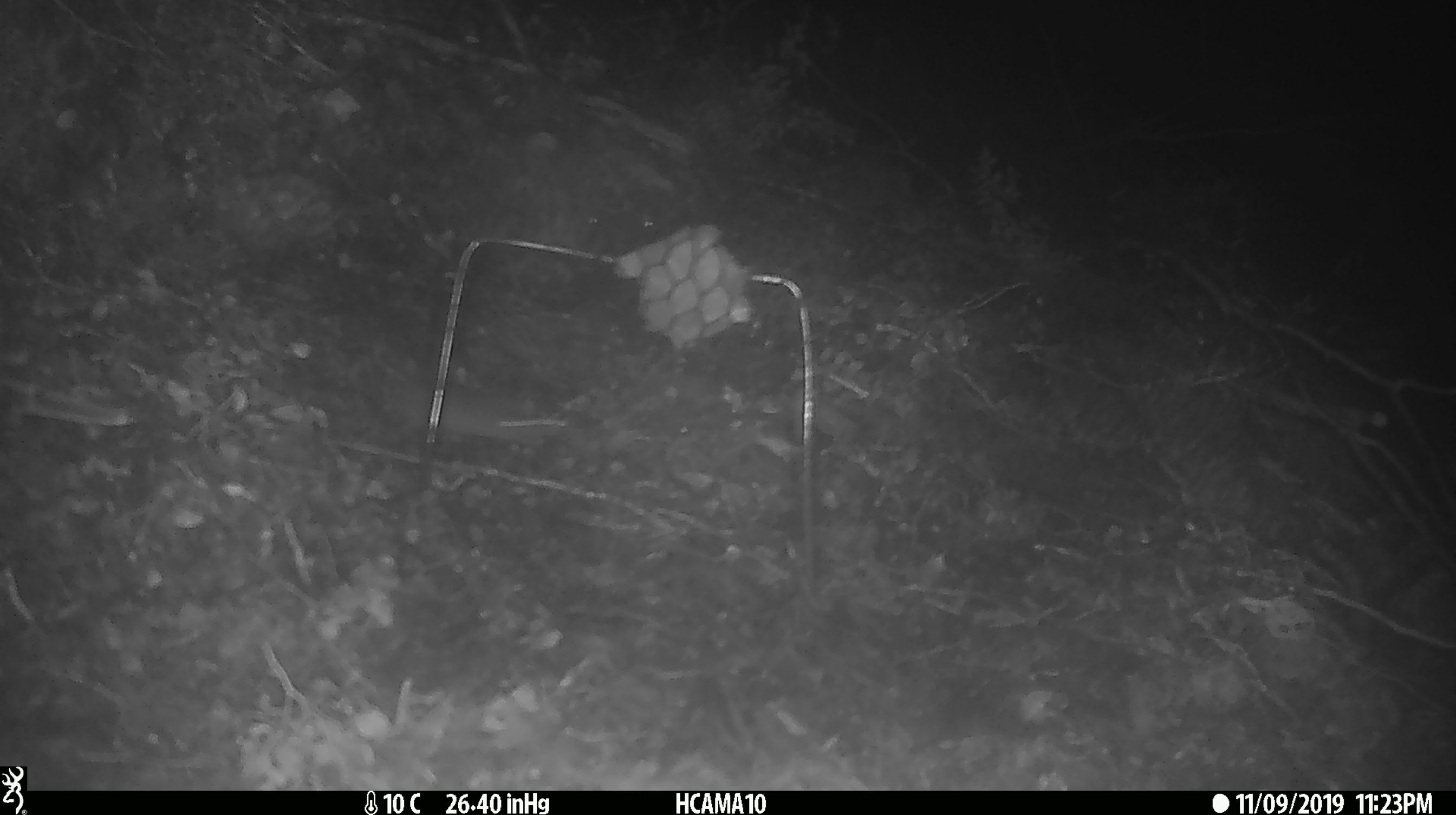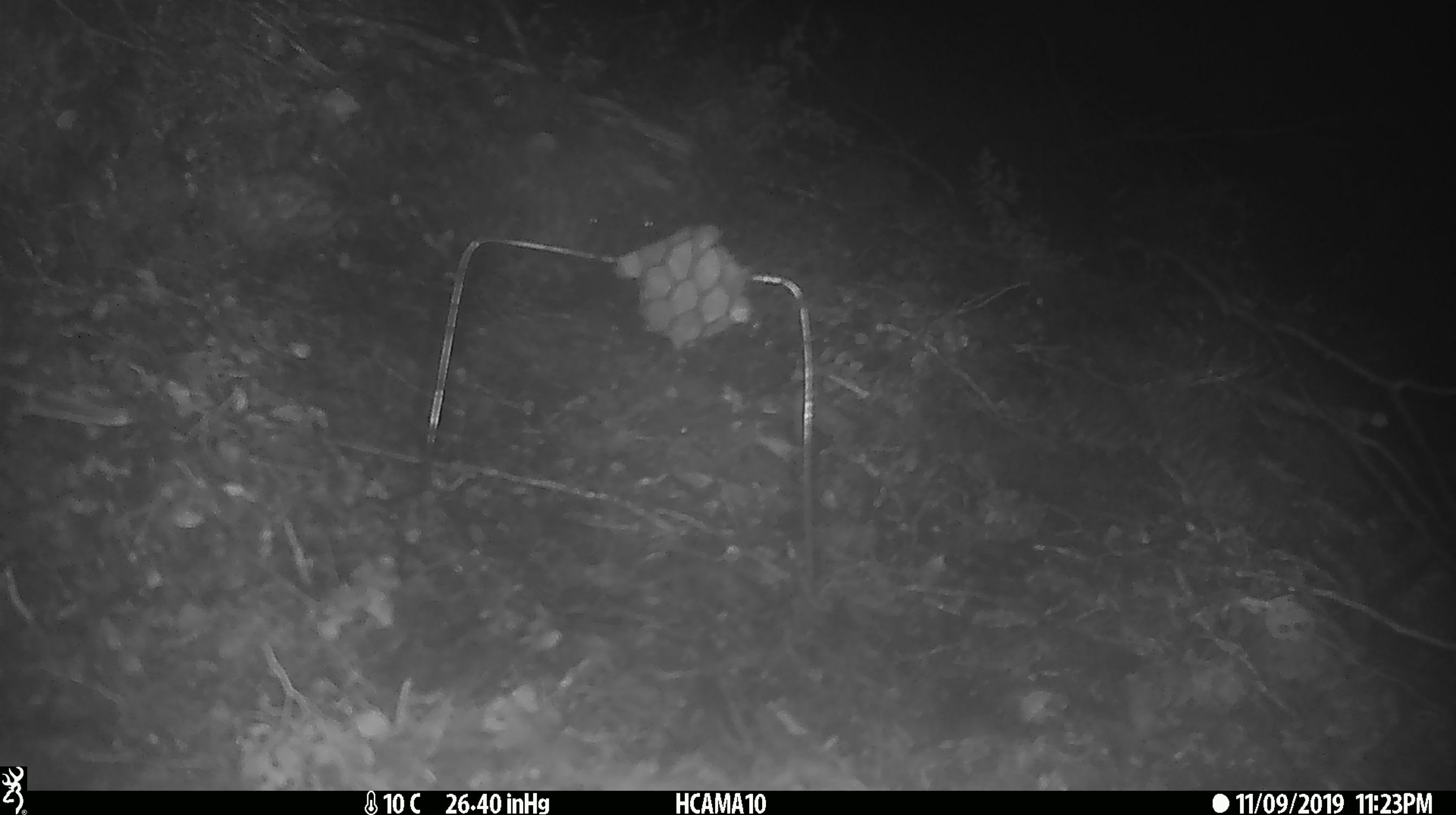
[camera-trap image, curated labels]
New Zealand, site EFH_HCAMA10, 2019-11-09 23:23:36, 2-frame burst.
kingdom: Animalia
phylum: Chordata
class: Mammalia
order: Rodentia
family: Muridae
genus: Mus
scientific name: Mus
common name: mouse